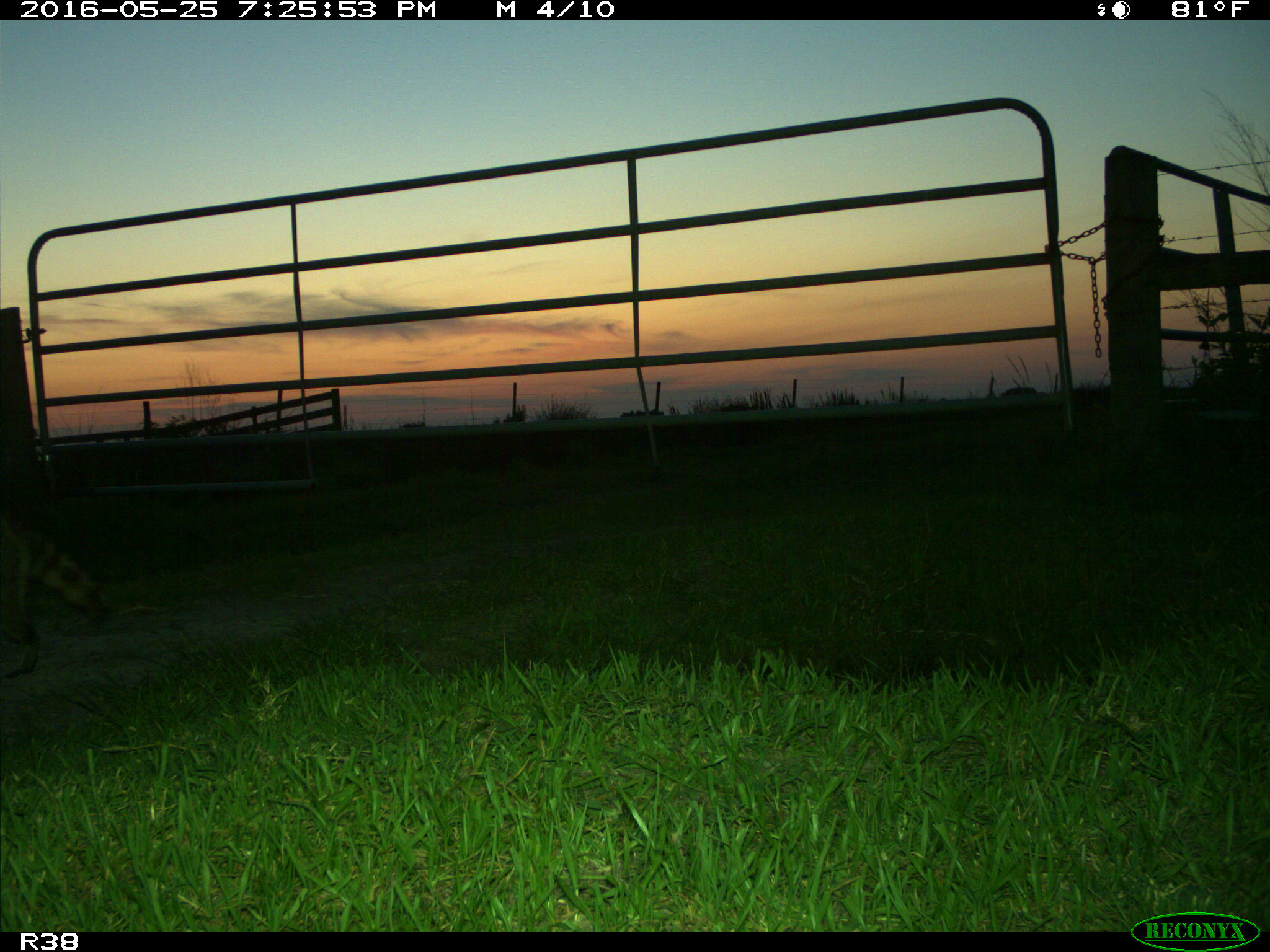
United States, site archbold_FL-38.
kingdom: Animalia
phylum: Chordata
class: Mammalia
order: Carnivora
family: Procyonidae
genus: Procyon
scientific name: Procyon lotor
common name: common raccoon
Procyon lotor (common raccoon).